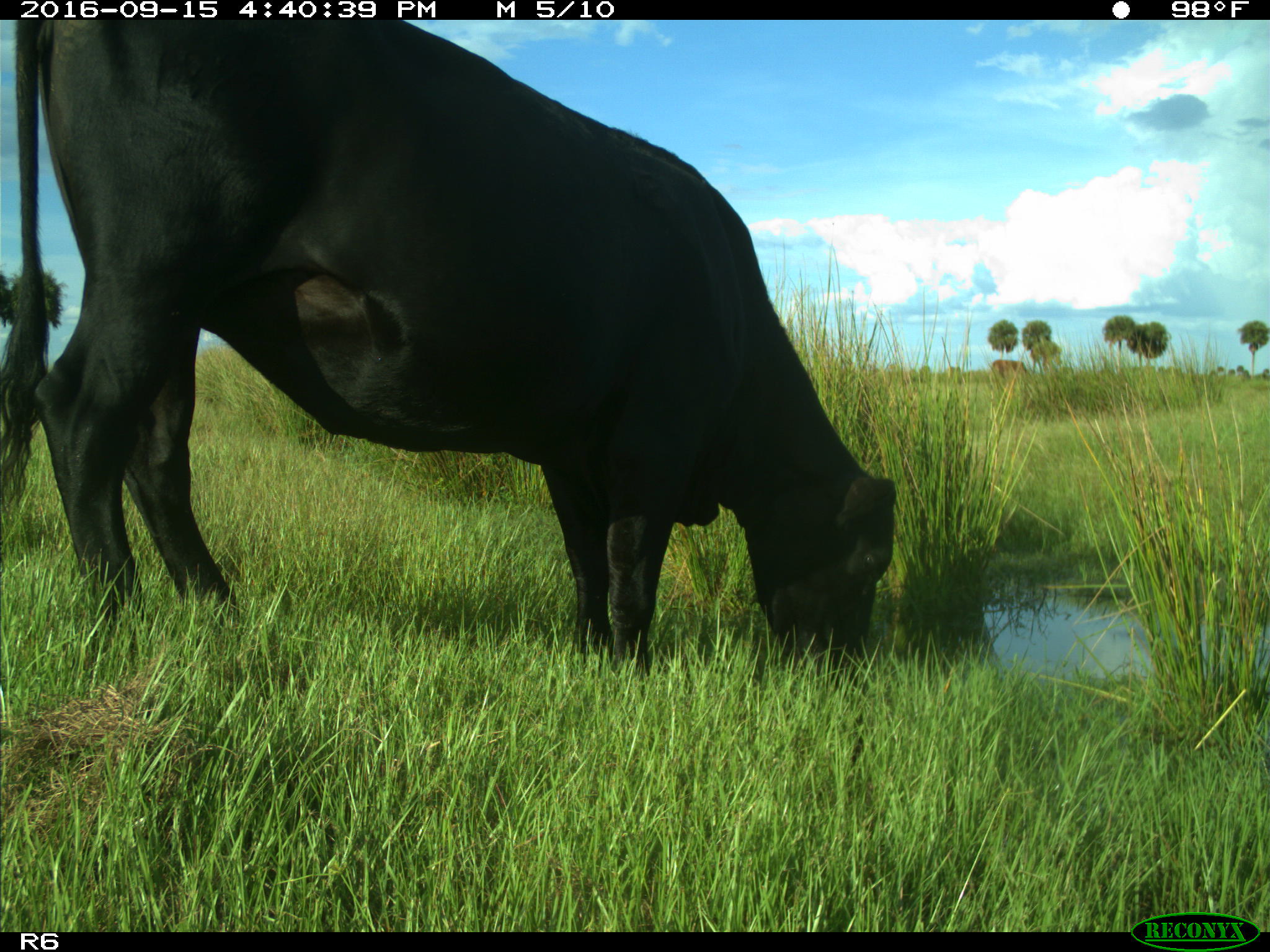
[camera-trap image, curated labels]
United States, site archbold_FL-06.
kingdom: Animalia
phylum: Chordata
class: Mammalia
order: Artiodactyla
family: Bovidae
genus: Bos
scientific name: Bos taurus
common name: domestic cow